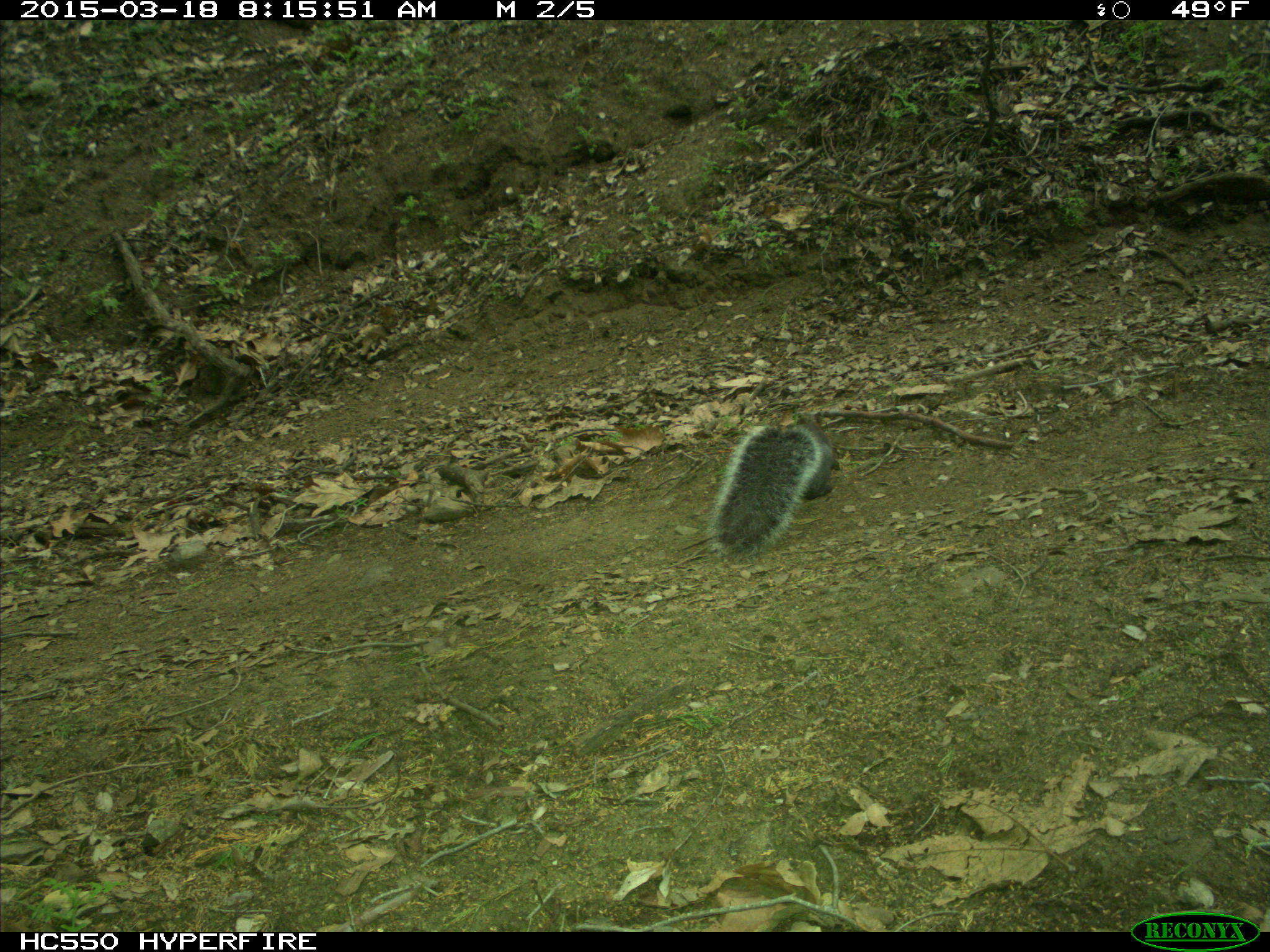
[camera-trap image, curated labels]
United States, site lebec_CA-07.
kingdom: Animalia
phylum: Chordata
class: Mammalia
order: Rodentia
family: Sciuridae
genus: Sciurus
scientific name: Sciurus carolinensis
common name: eastern gray squirrel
Sciurus carolinensis (eastern gray squirrel).